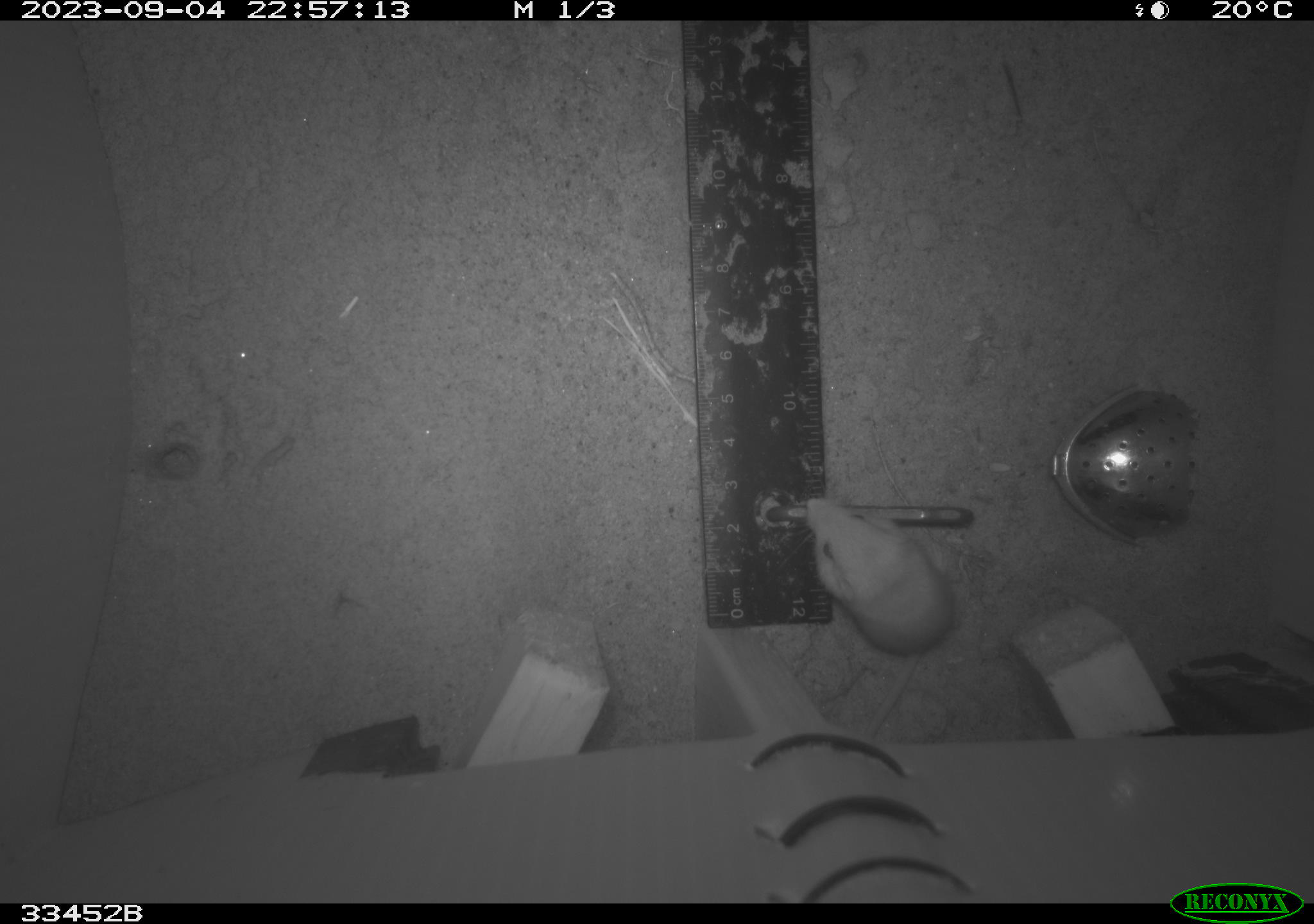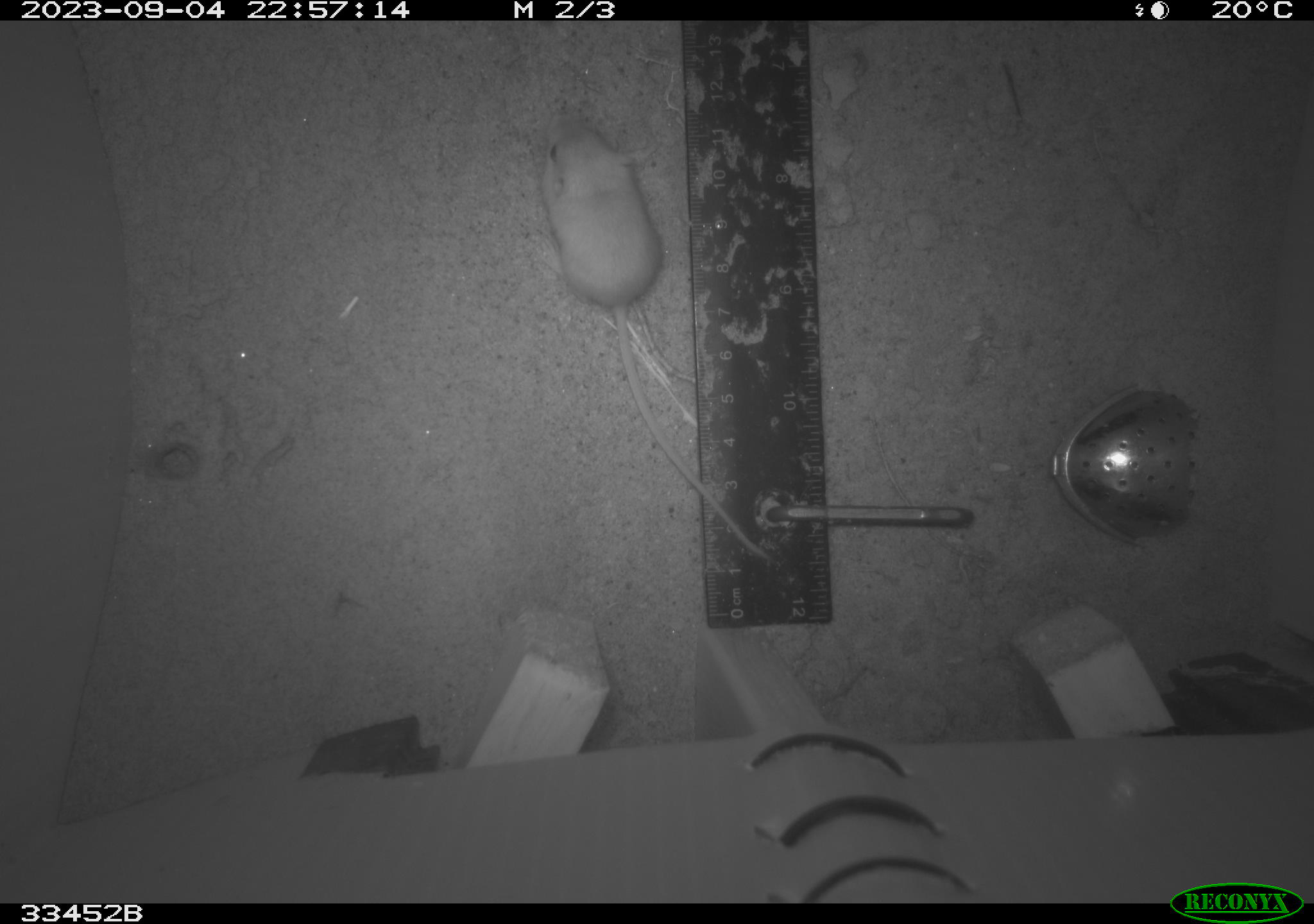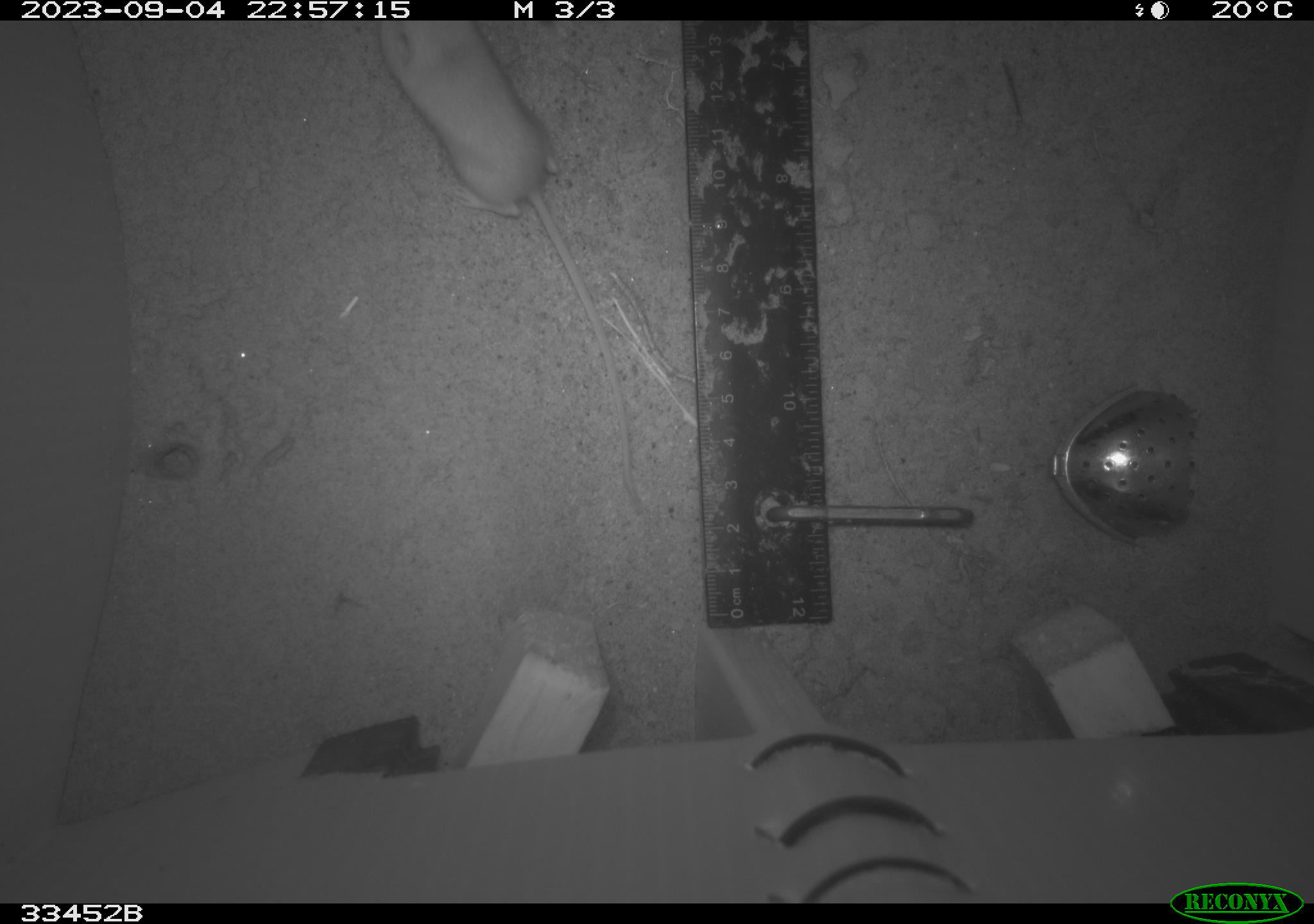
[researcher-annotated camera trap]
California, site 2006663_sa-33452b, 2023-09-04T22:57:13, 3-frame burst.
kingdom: Animalia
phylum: Chordata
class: Mammalia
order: Rodentia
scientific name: Rodentia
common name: rodent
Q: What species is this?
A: Rodent (Rodentia).